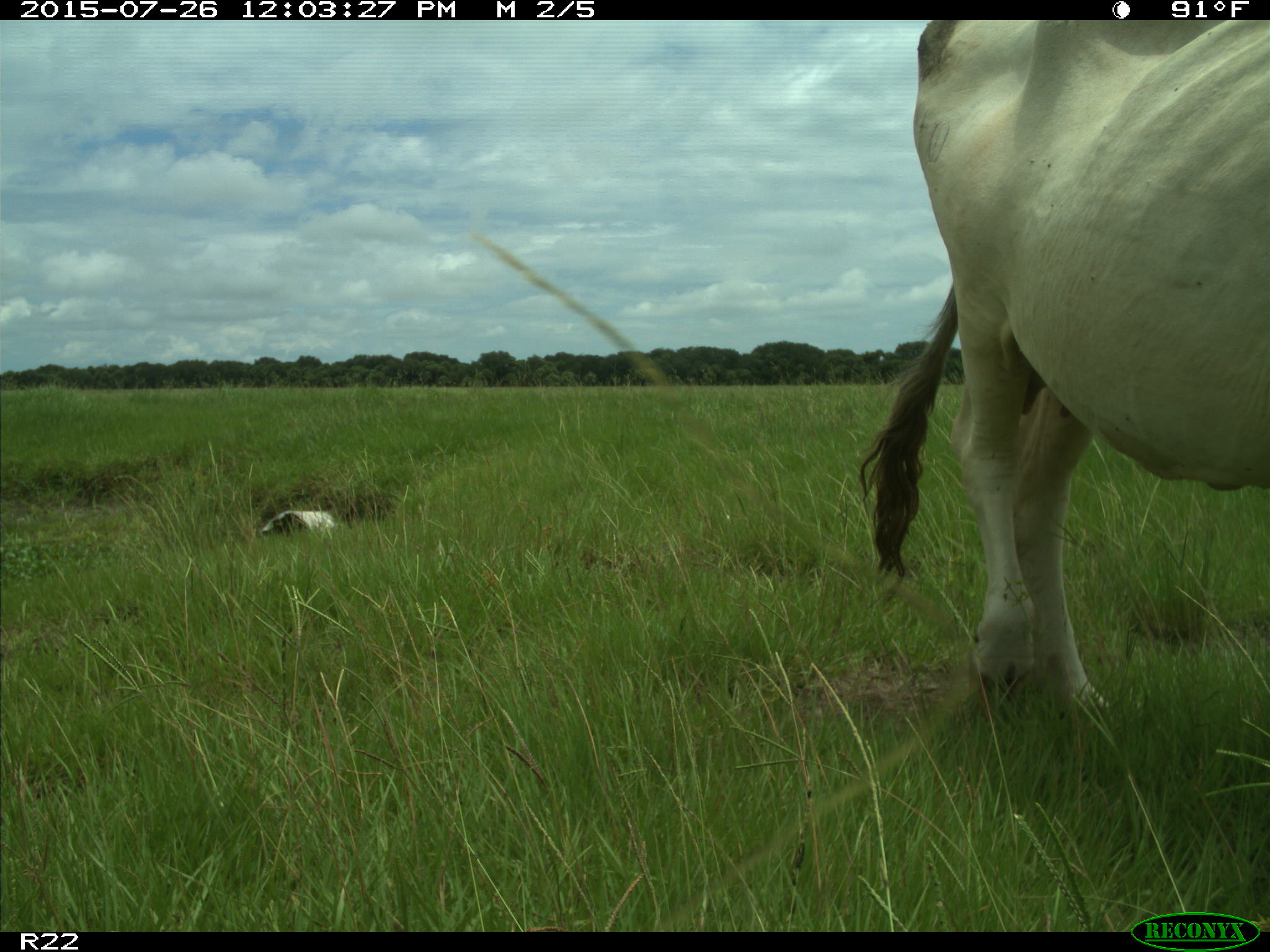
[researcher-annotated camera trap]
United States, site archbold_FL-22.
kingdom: Animalia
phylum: Chordata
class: Mammalia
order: Artiodactyla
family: Bovidae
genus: Bos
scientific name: Bos taurus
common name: domestic cow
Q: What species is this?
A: Bos taurus (domestic cow).